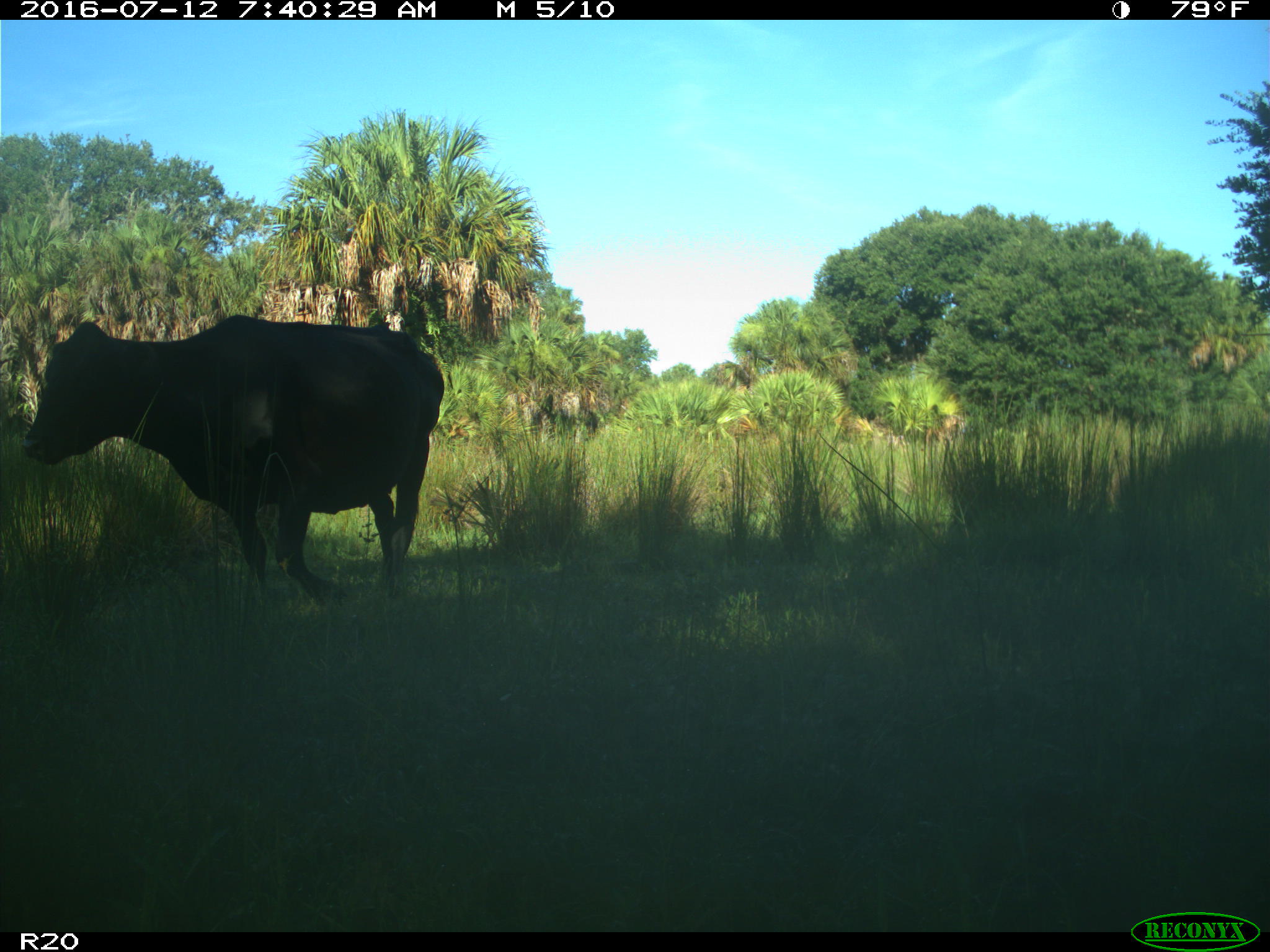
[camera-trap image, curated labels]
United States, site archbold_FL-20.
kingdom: Animalia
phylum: Chordata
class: Mammalia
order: Artiodactyla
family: Bovidae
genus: Bos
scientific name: Bos taurus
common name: domestic cow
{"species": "Bos taurus (domestic cow)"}